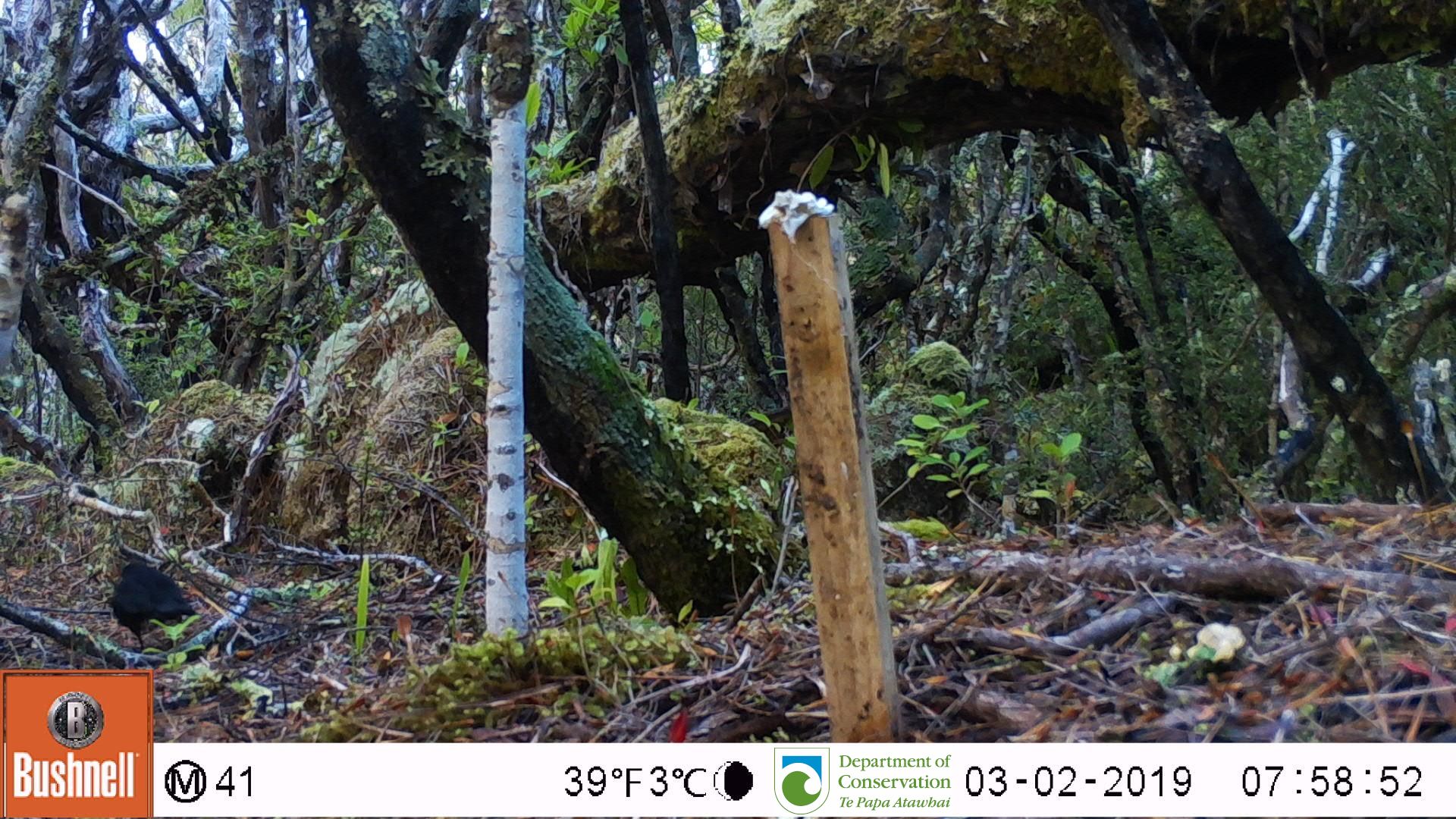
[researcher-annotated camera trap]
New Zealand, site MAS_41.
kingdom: Animalia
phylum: Chordata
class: Aves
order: Passeriformes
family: Turdidae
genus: Turdus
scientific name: Turdus merula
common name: eurasian blackbird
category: blackbird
Blackbird (eurasian blackbird) (Turdus merula).